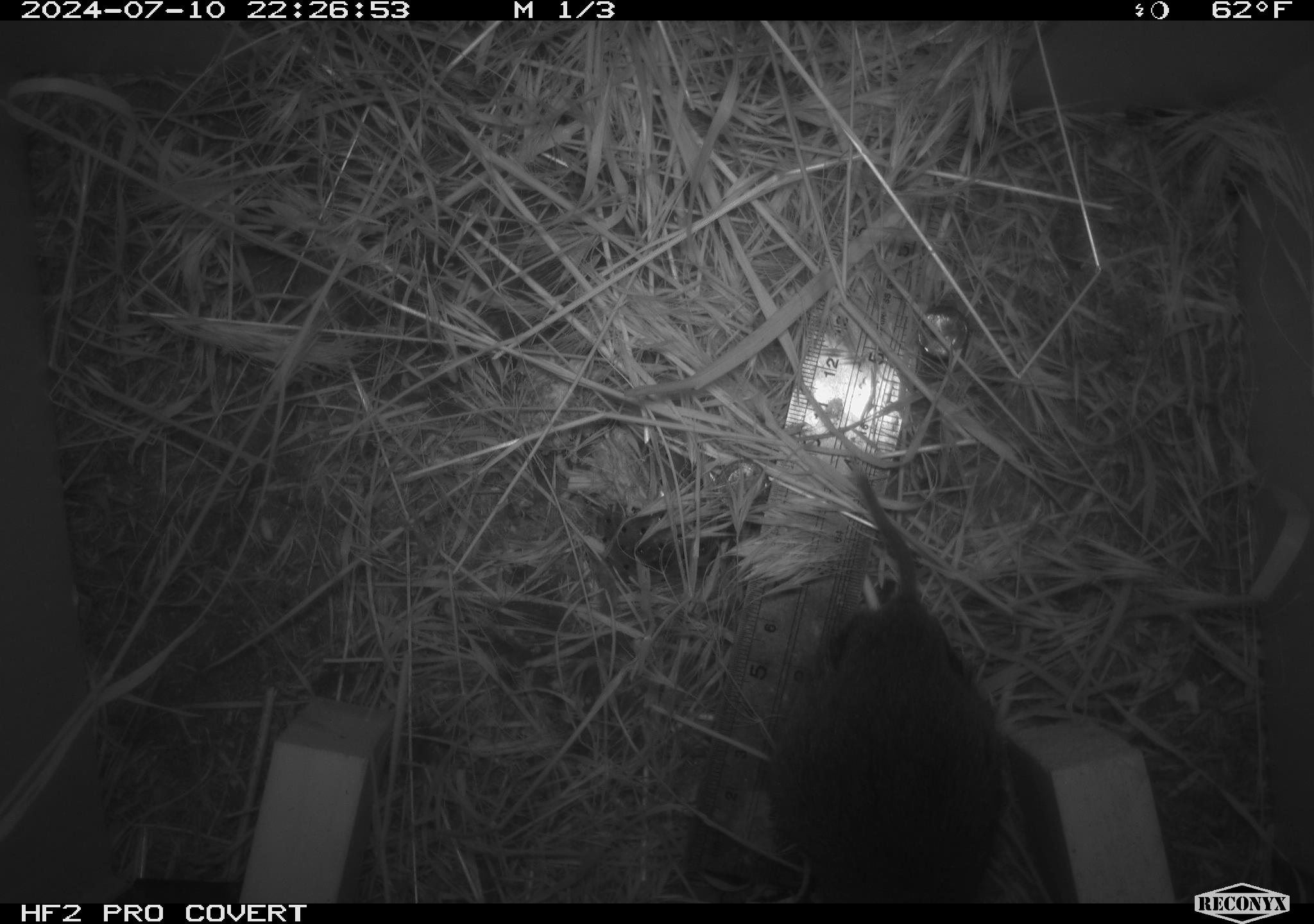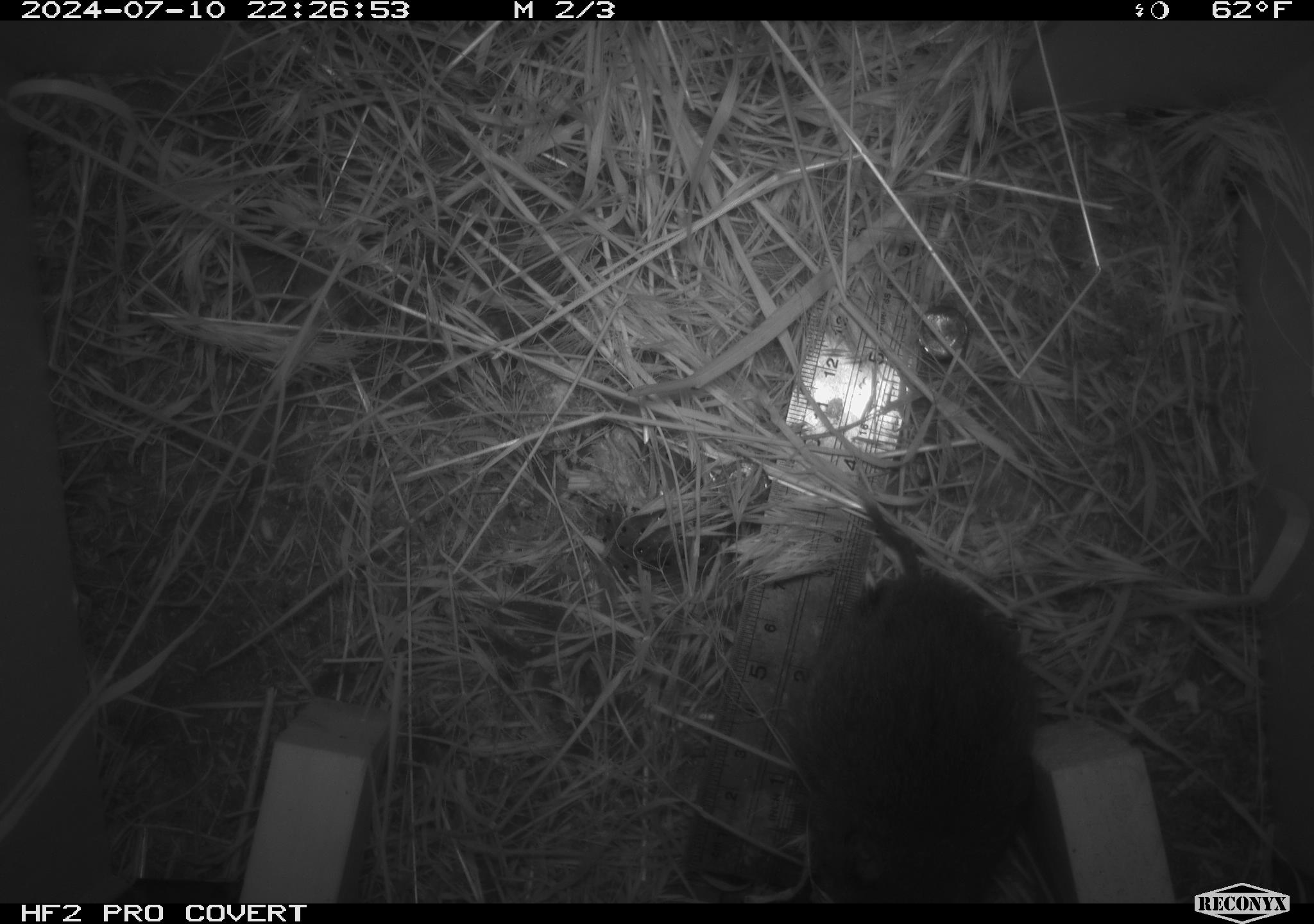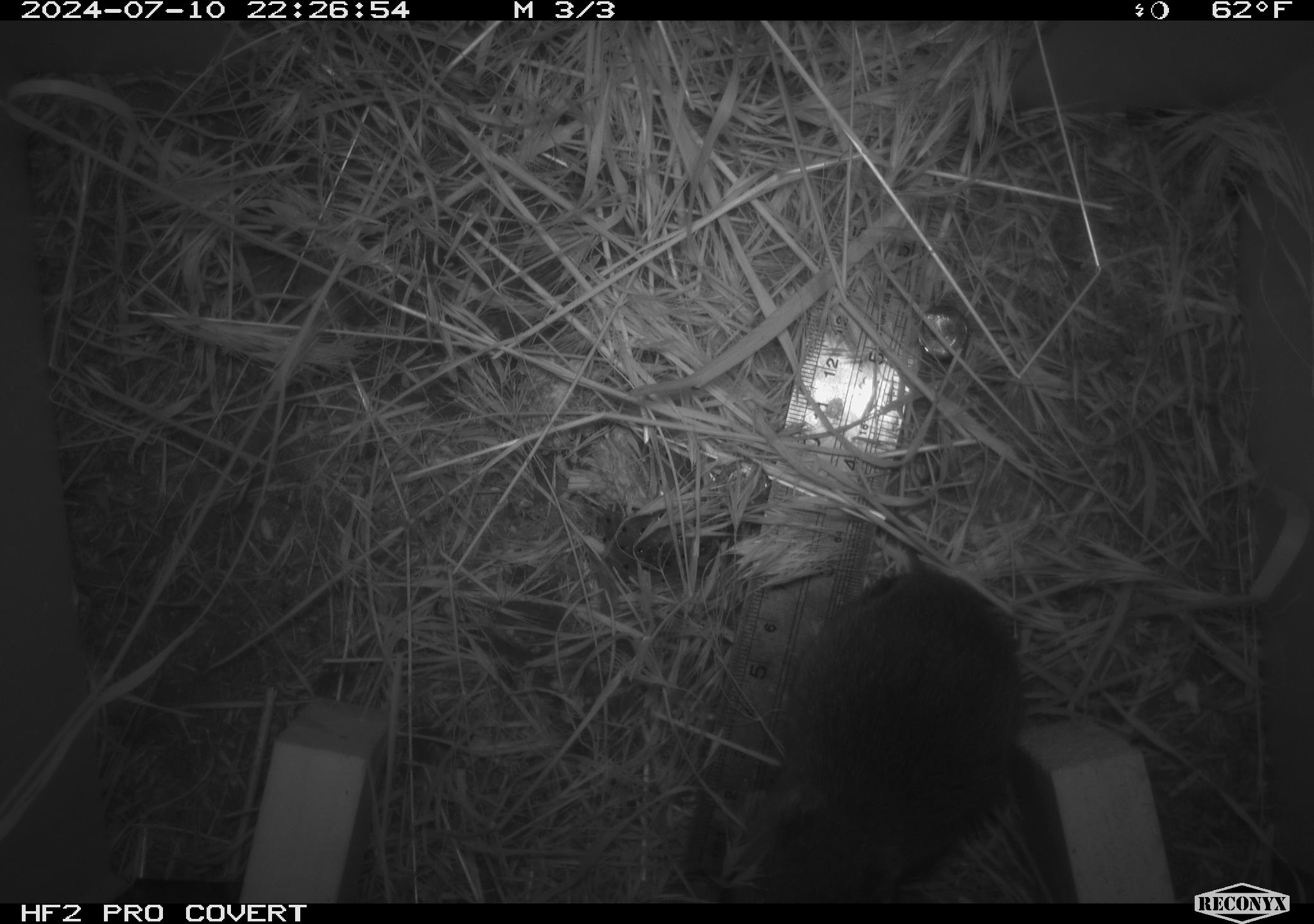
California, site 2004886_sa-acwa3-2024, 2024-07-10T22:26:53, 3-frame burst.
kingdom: Animalia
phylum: Chordata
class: Mammalia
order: Rodentia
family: Cricetidae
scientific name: Arvicolinae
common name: voles, lemmings, and muskrats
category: arvicolinae subfamily